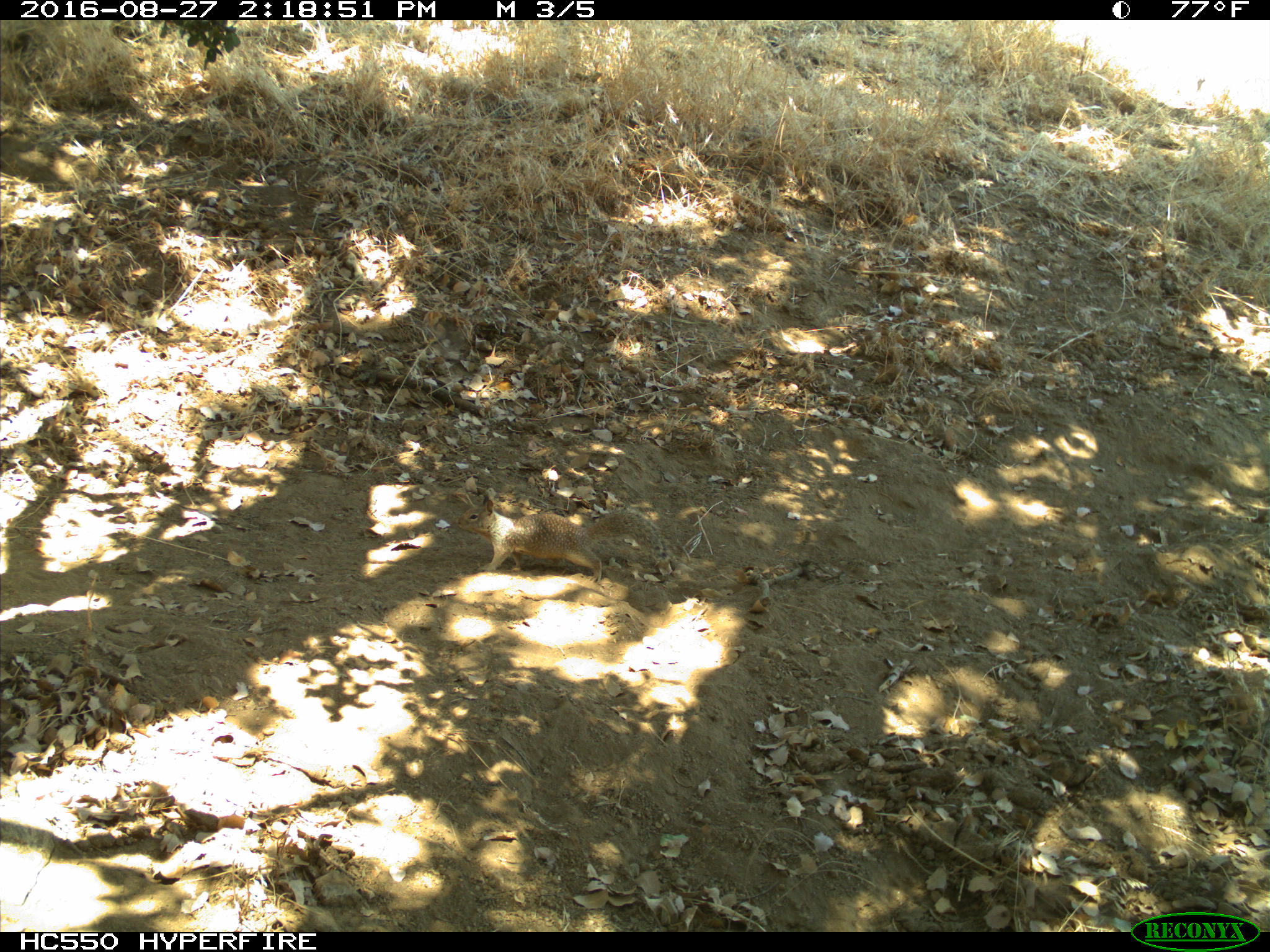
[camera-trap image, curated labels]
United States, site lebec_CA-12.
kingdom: Animalia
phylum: Chordata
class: Mammalia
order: Rodentia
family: Sciuridae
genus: Otospermophilus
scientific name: Otospermophilus beecheyi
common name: california ground squirrel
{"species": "Otospermophilus beecheyi (california ground squirrel)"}